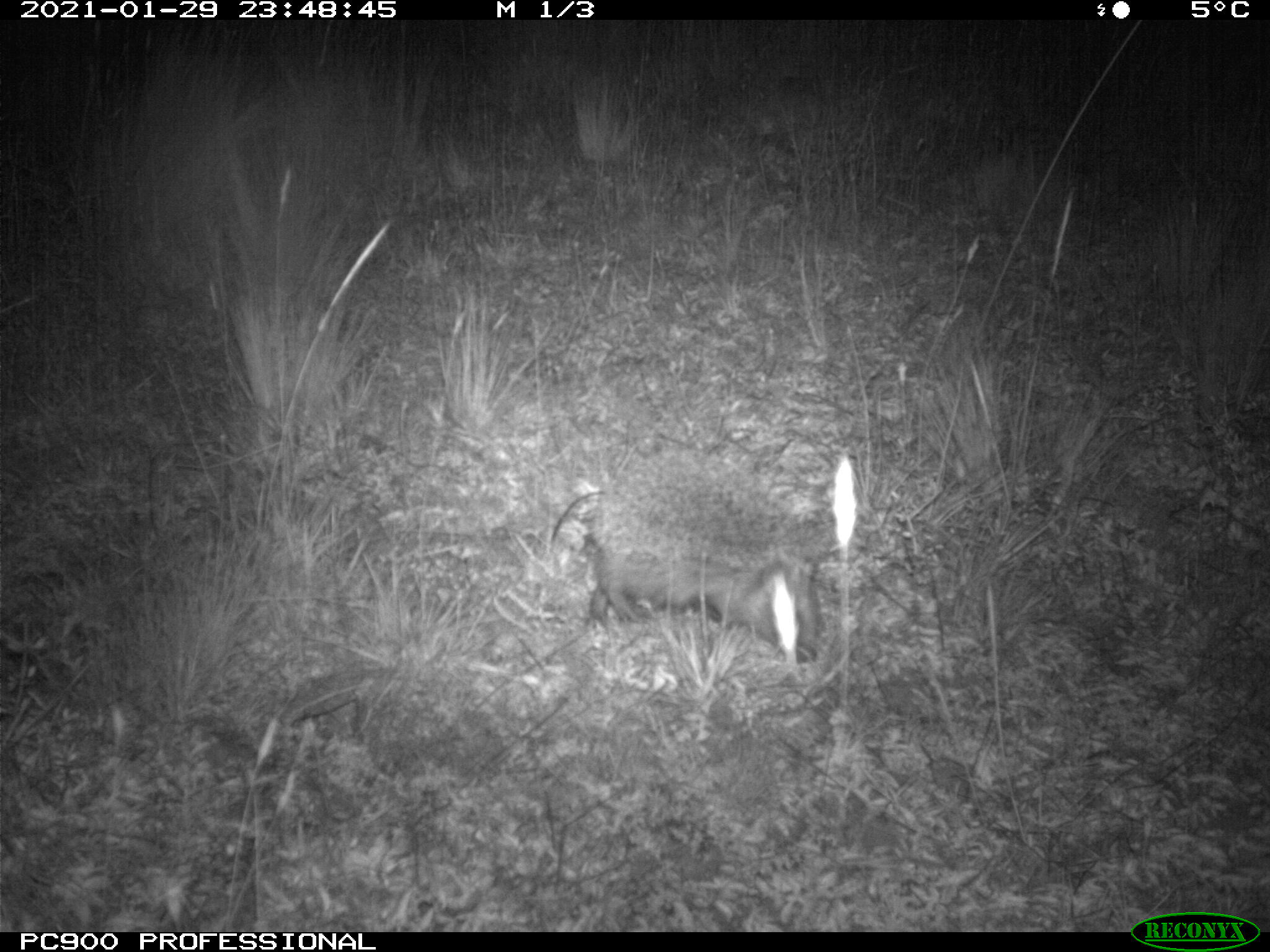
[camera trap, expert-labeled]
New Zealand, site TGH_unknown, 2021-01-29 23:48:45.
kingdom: Animalia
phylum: Chordata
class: Mammalia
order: Eulipotyphla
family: Erinaceidae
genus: Erinaceus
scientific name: Erinaceus europaeus europaeus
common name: european hedgehog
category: hedgehog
Hedgehog (european hedgehog) (Erinaceus europaeus europaeus).